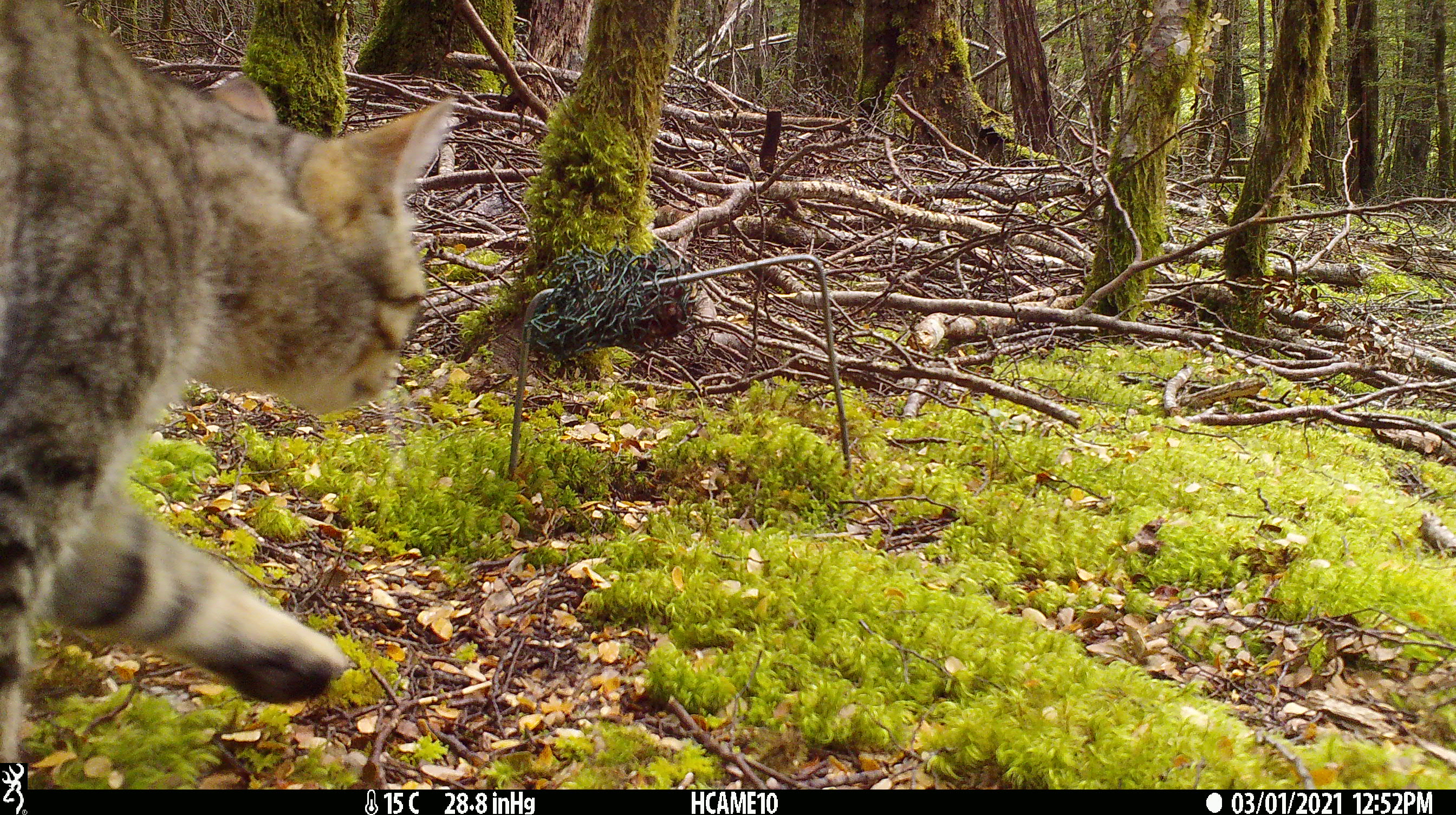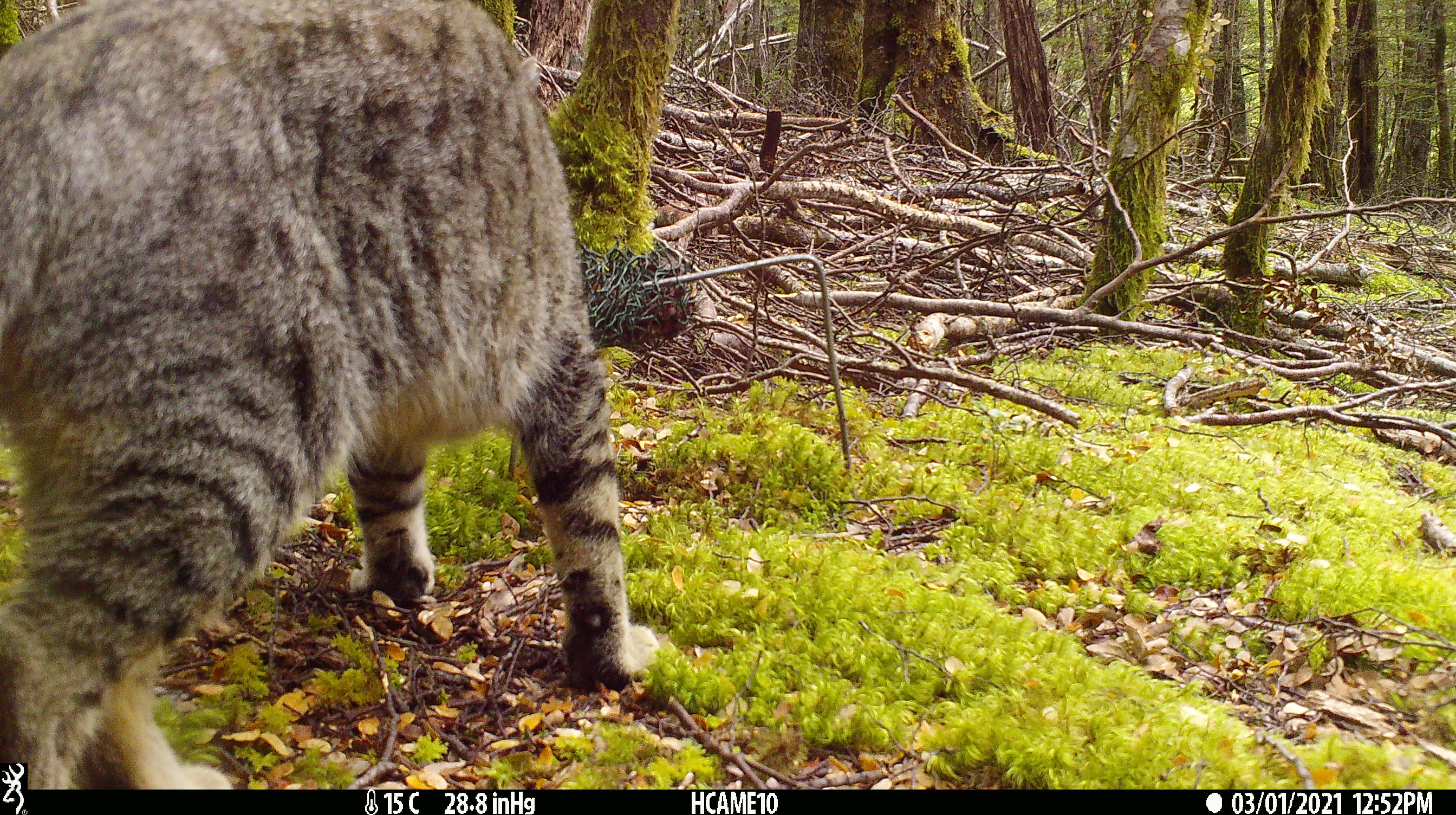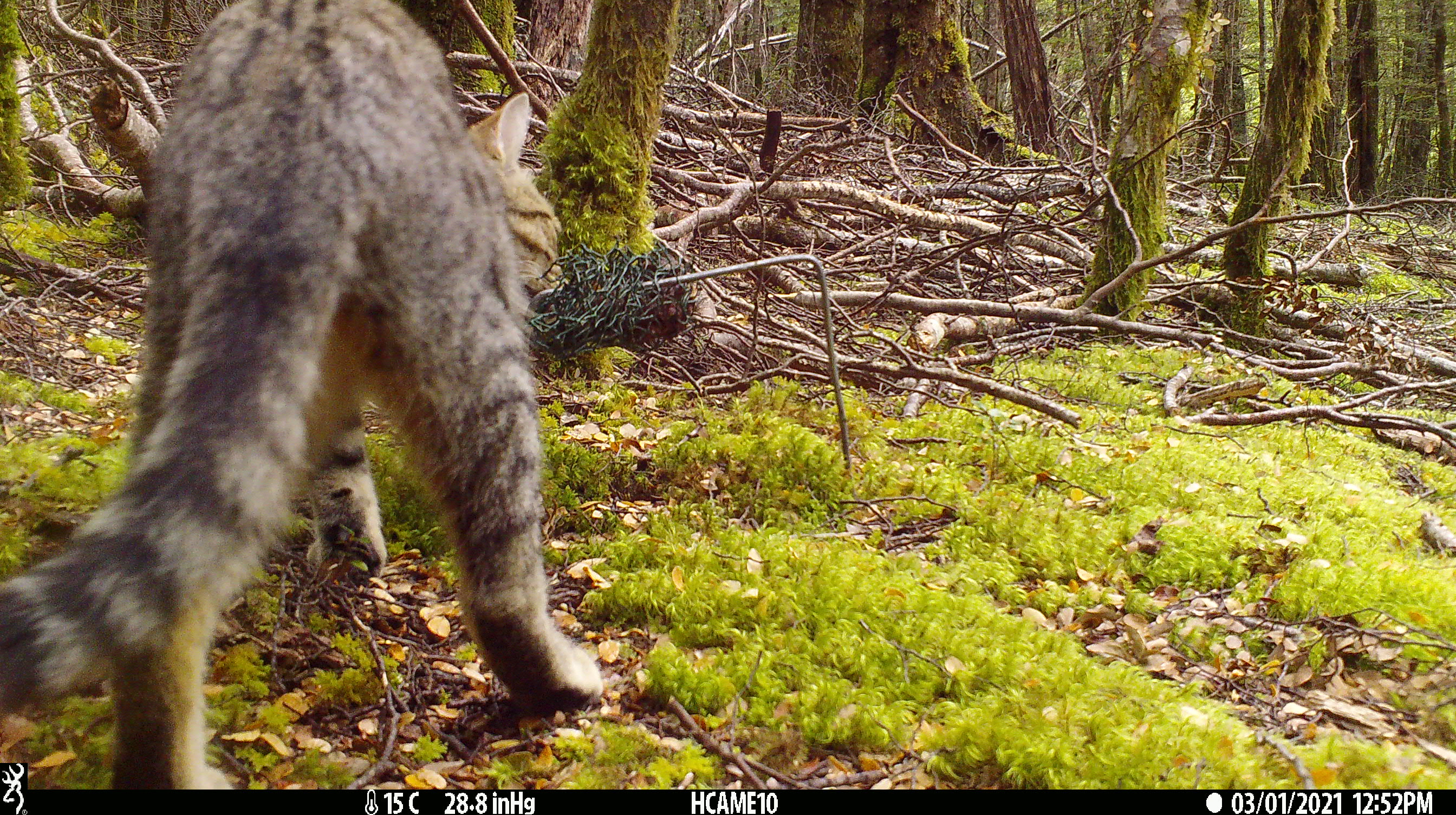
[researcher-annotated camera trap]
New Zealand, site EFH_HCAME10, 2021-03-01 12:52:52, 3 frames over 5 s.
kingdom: Animalia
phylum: Chordata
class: Mammalia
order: Carnivora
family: Felidae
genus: Felis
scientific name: Felis catus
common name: domestic cat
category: cat